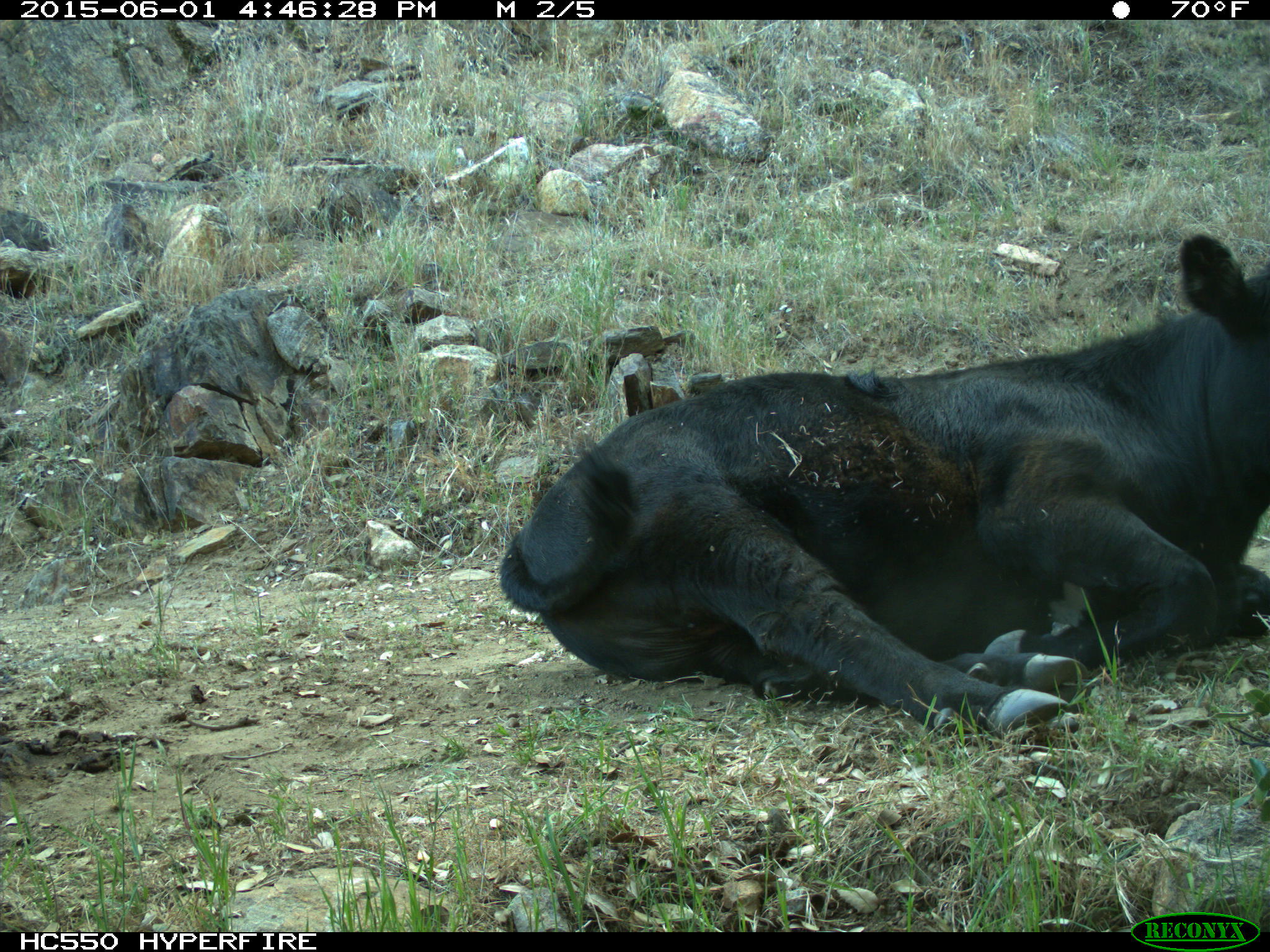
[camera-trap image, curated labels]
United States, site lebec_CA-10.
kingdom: Animalia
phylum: Chordata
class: Mammalia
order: Artiodactyla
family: Bovidae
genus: Bos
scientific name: Bos taurus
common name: domestic cow